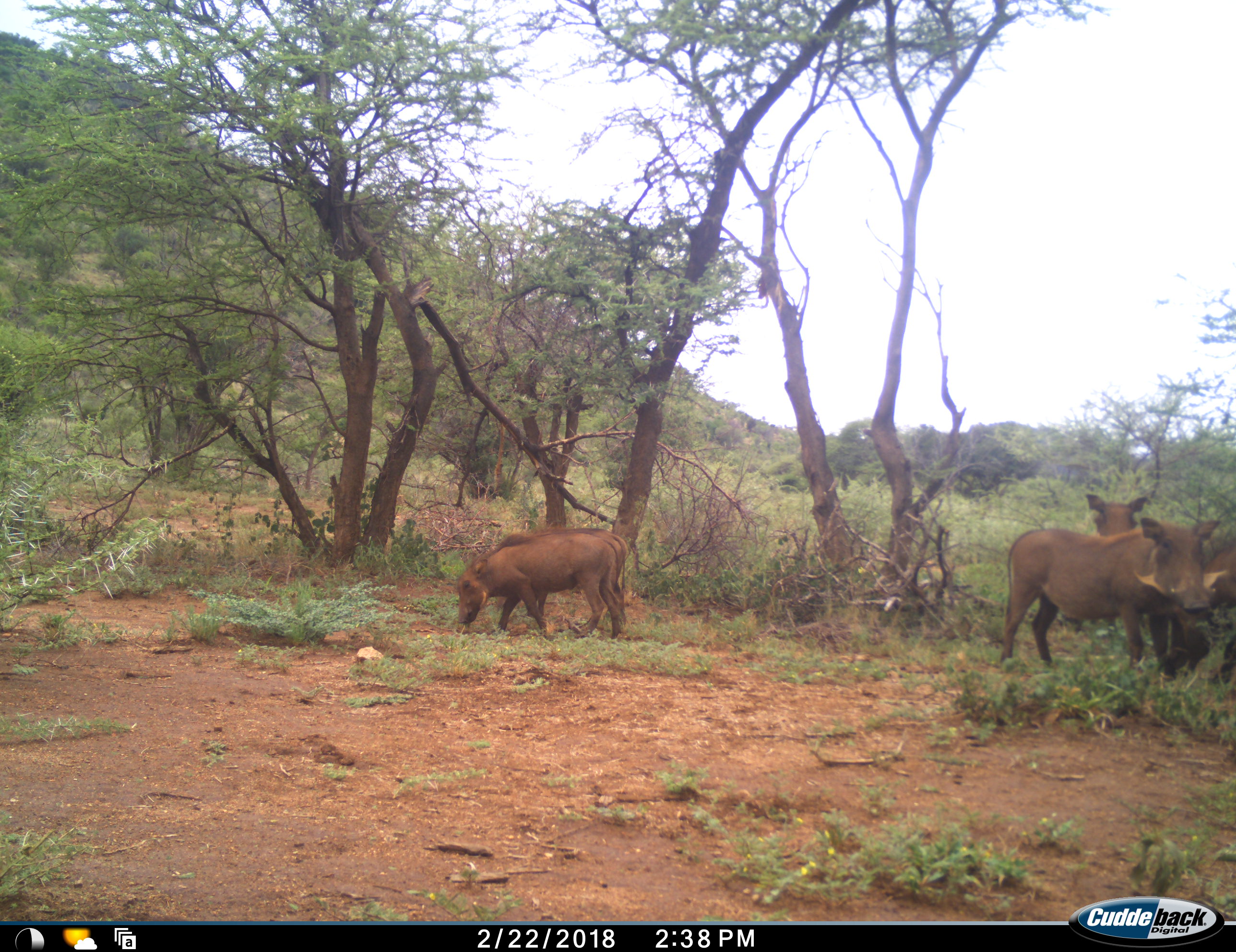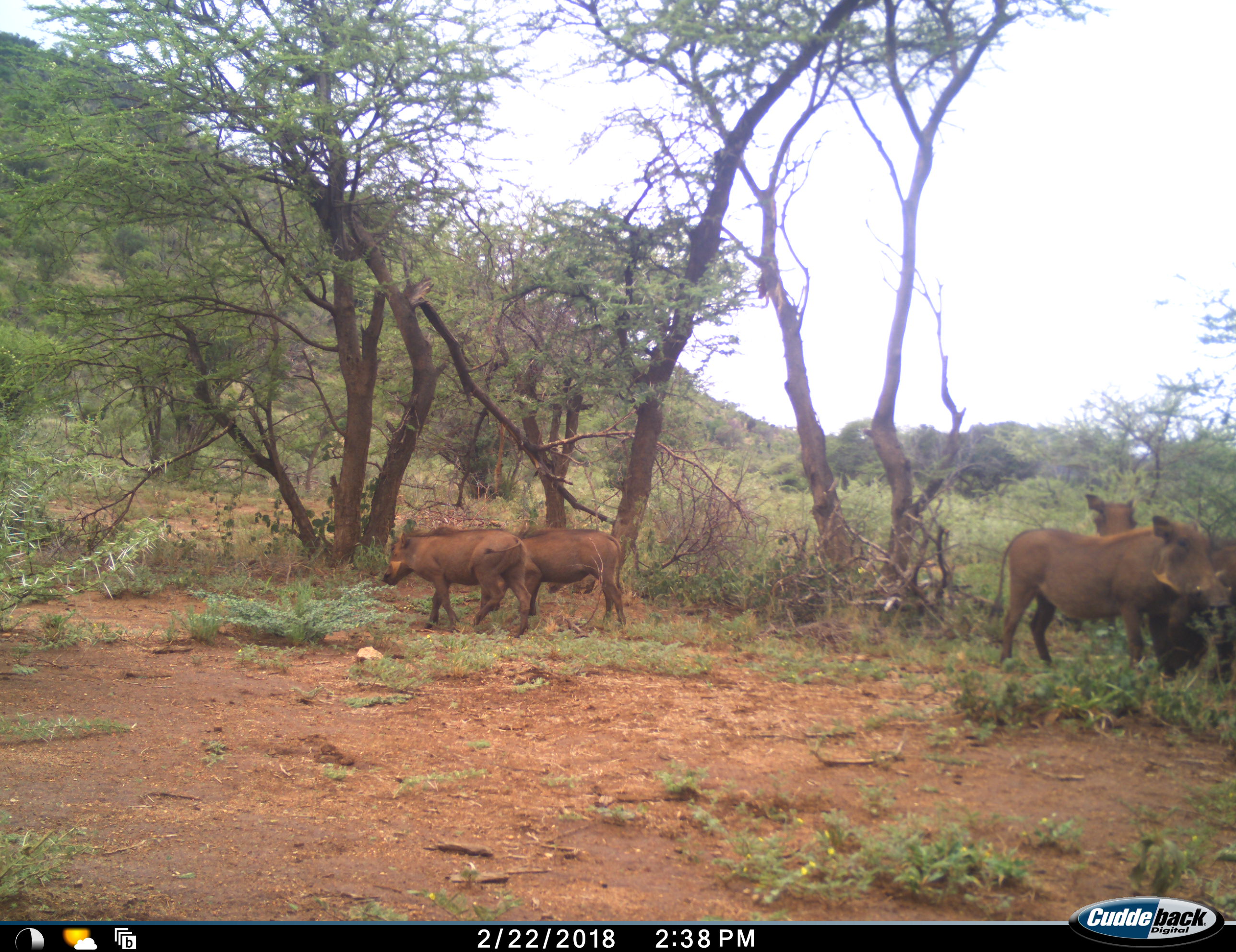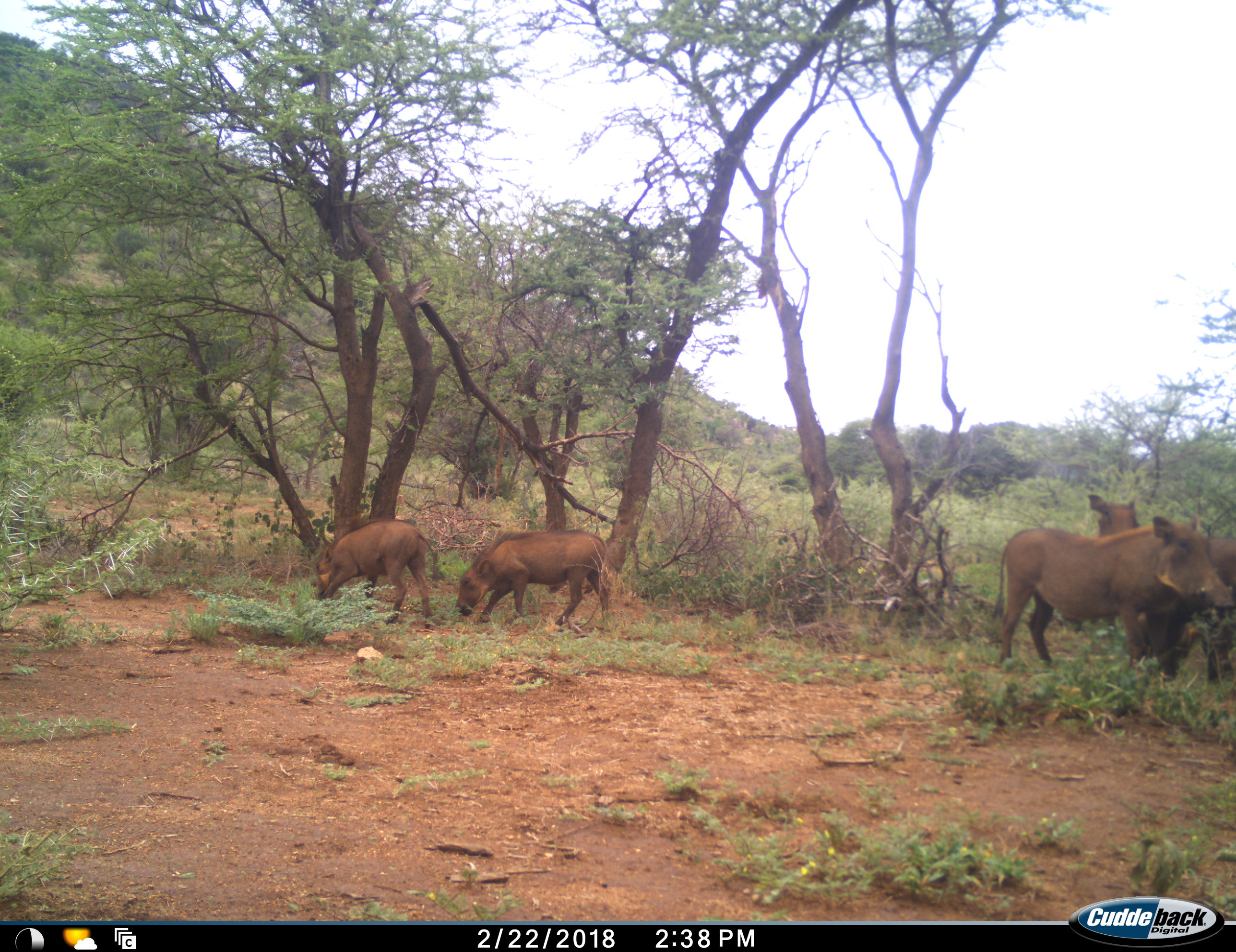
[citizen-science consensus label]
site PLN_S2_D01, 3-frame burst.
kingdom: Animalia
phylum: Chordata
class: Mammalia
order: Artiodactyla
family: Suidae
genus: Phacochoerus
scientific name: Phacochoerus africanus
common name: warthog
Warthog (Phacochoerus africanus), count 4. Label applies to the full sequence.